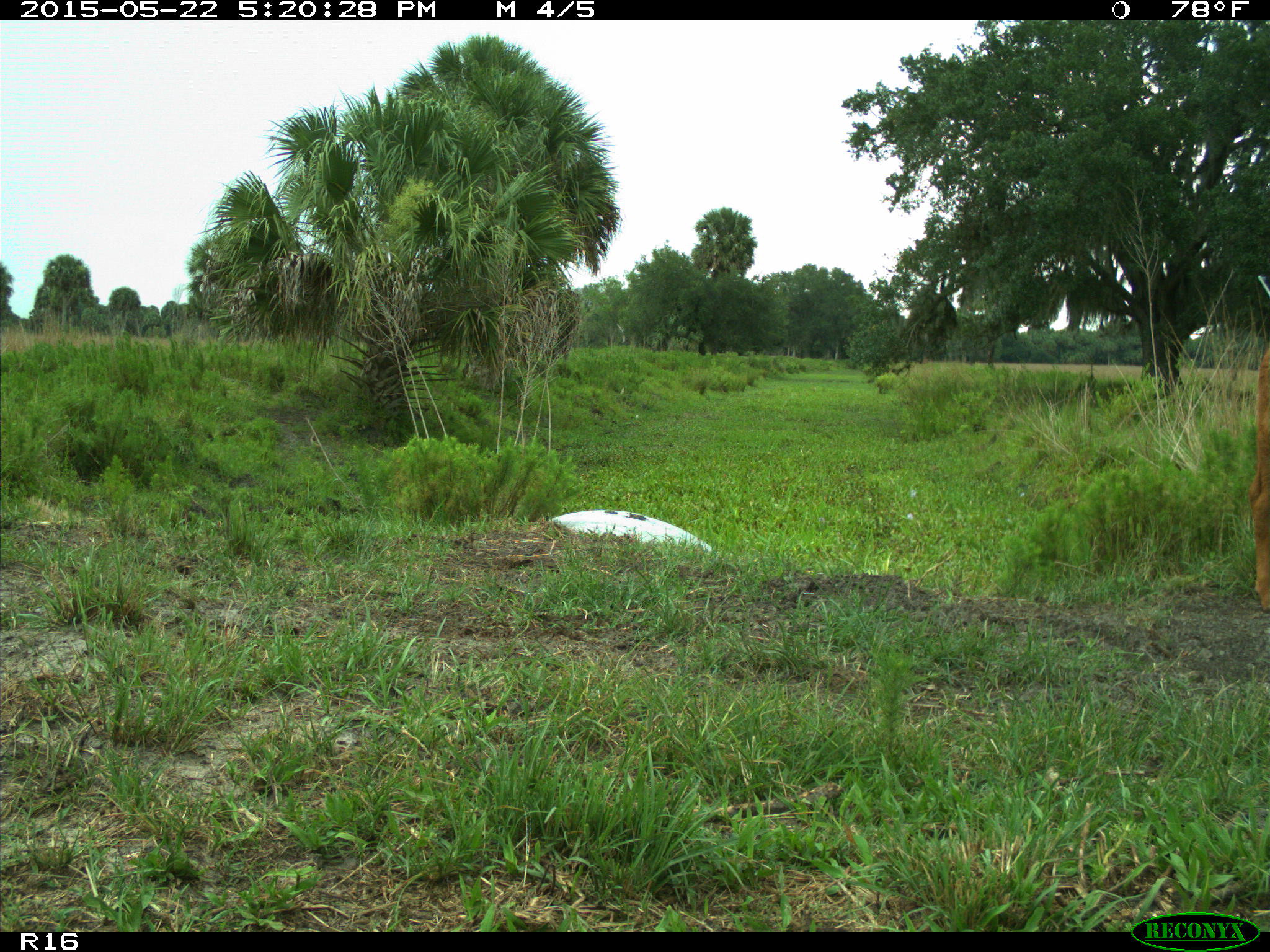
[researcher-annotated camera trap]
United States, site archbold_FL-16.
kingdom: Animalia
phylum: Chordata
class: Mammalia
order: Artiodactyla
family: Bovidae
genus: Bos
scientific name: Bos taurus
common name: domestic cow